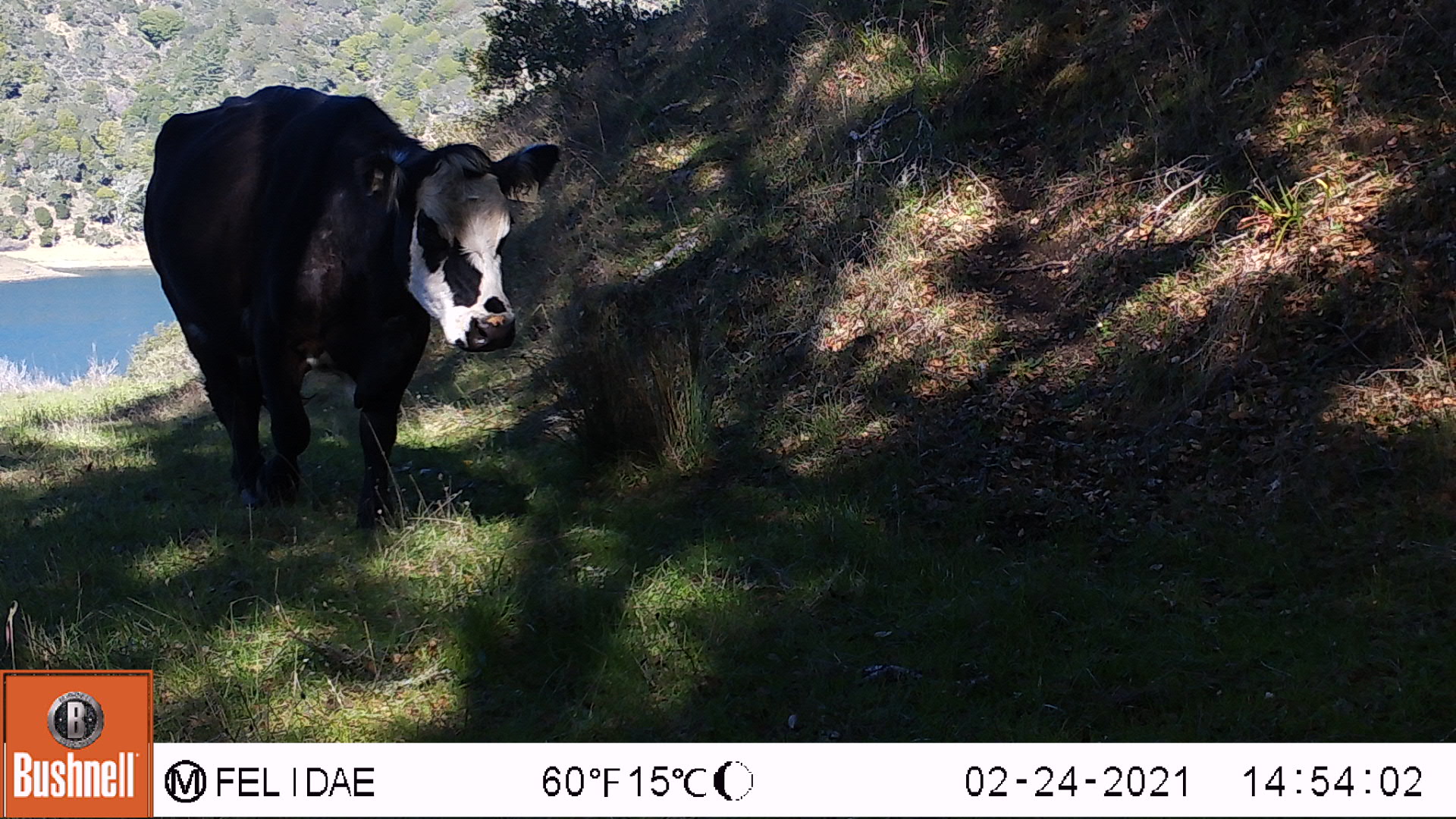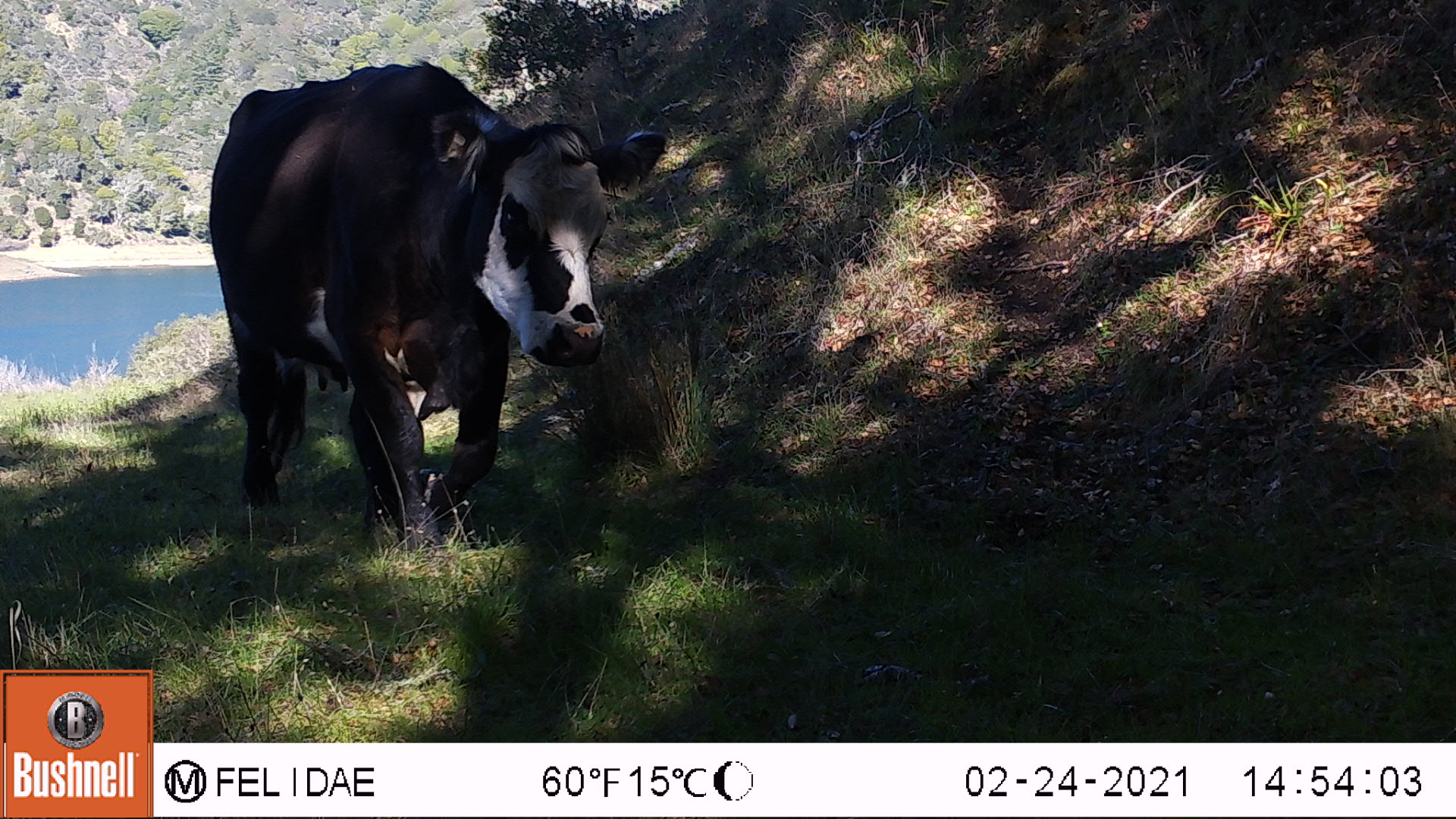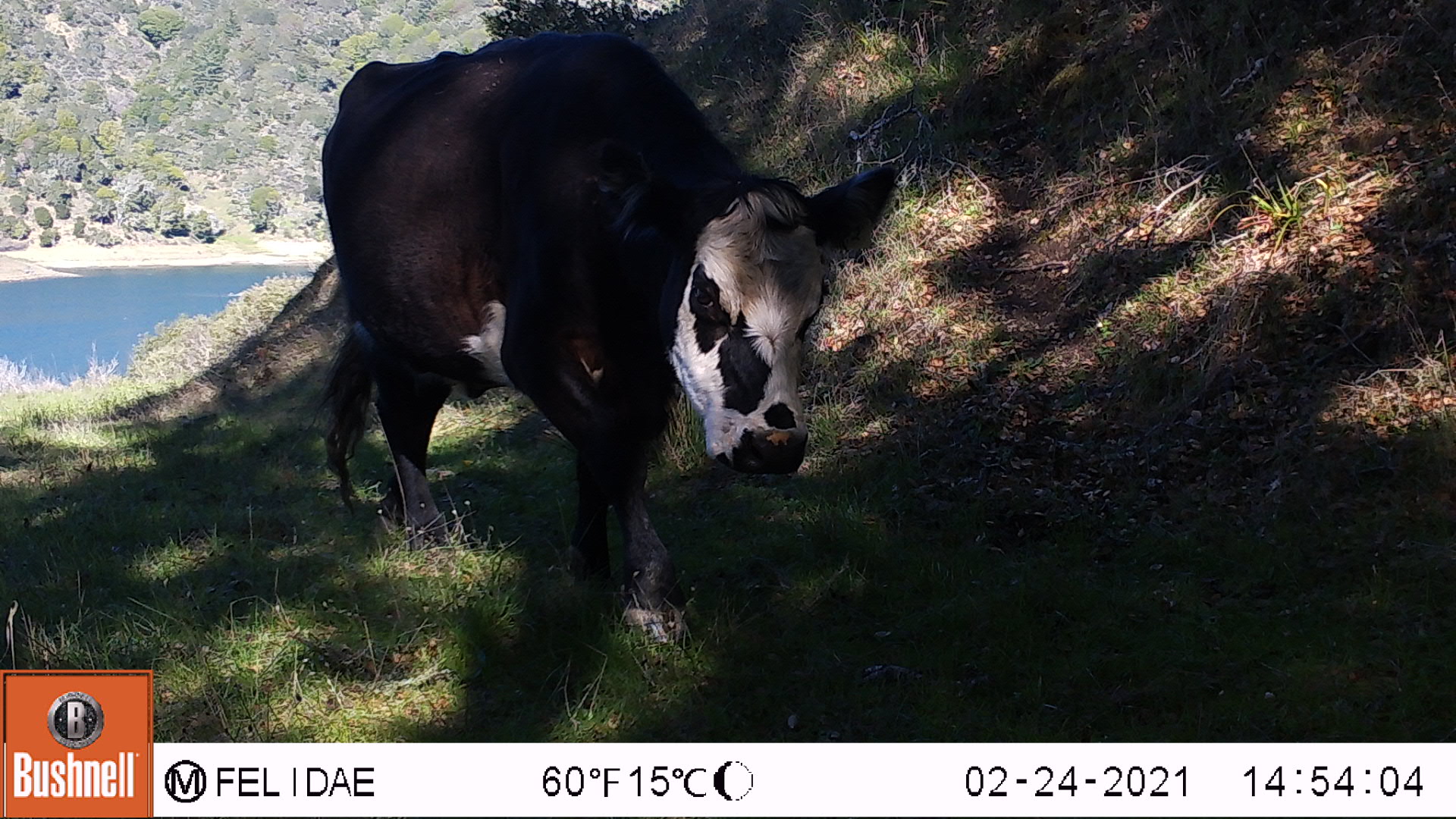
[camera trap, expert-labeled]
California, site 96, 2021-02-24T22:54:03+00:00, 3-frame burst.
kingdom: Animalia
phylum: Chordata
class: Mammalia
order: Artiodactyla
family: Bovidae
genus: Bos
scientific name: Bos taurus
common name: domestic cattle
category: cattle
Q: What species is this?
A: Cattle (domestic cattle) (Bos taurus).